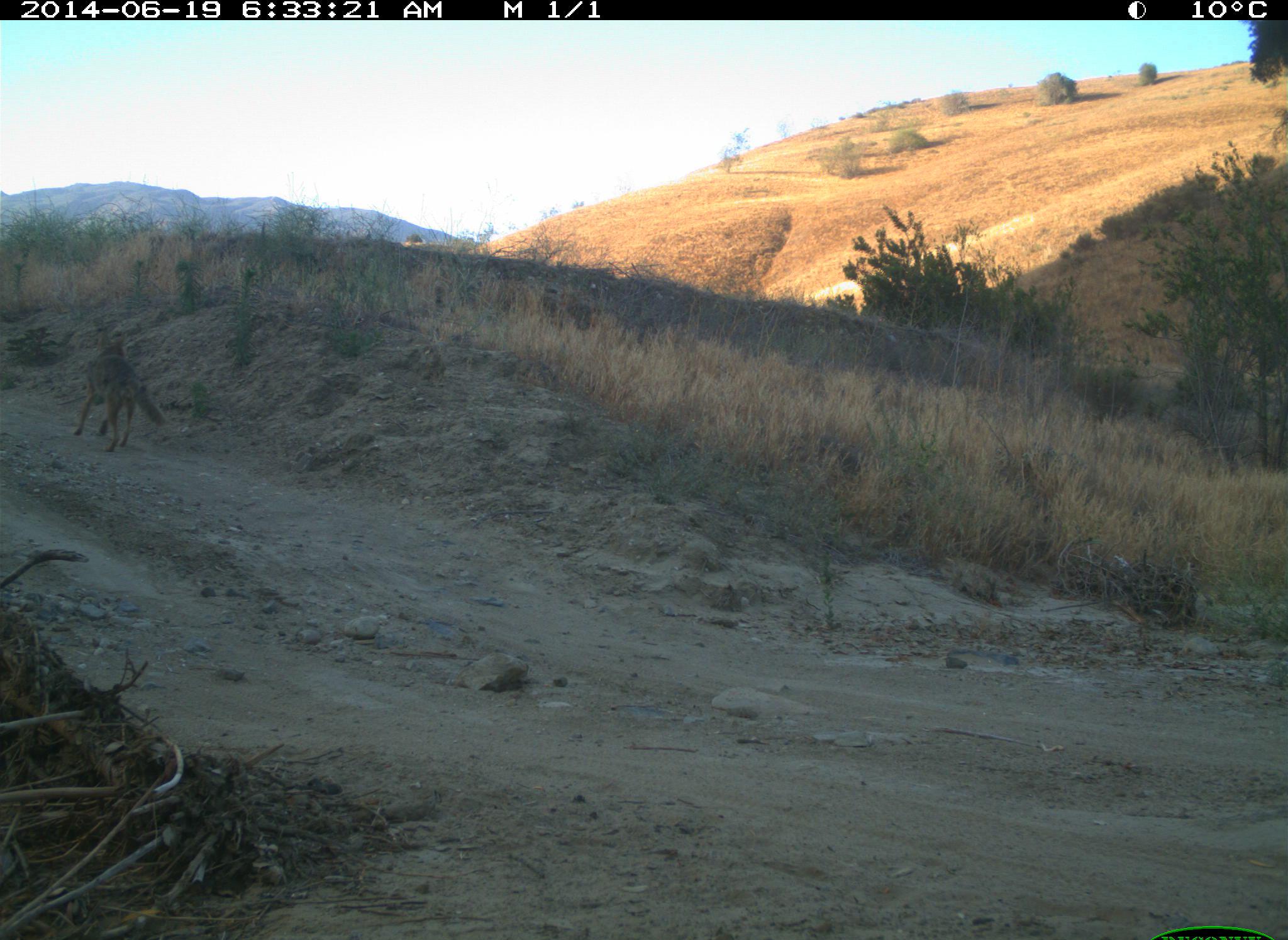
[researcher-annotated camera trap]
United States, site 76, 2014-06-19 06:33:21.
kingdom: Animalia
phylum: Chordata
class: Mammalia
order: Carnivora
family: Canidae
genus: Canis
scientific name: Canis latrans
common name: coyote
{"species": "coyote (Canis latrans)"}